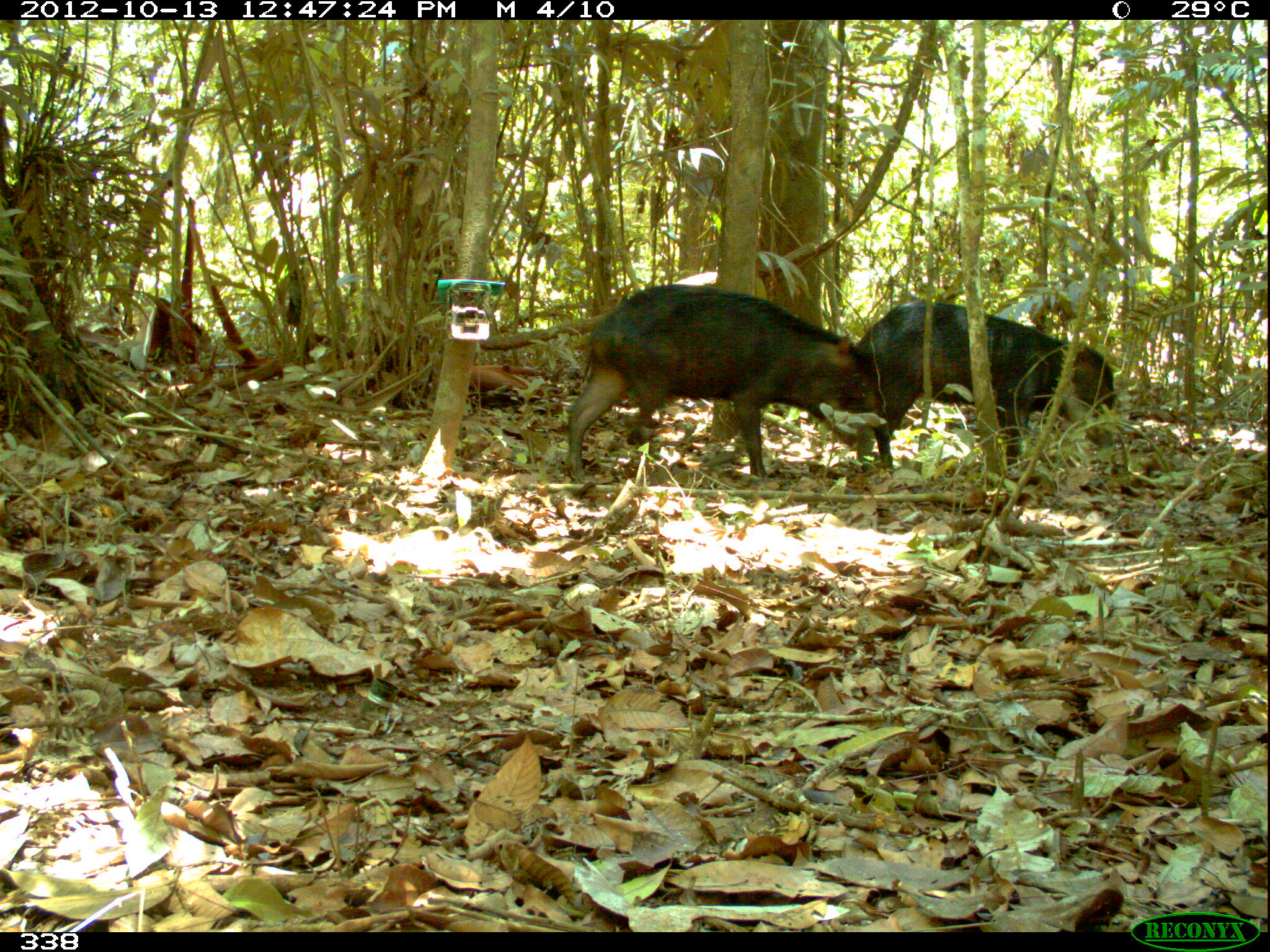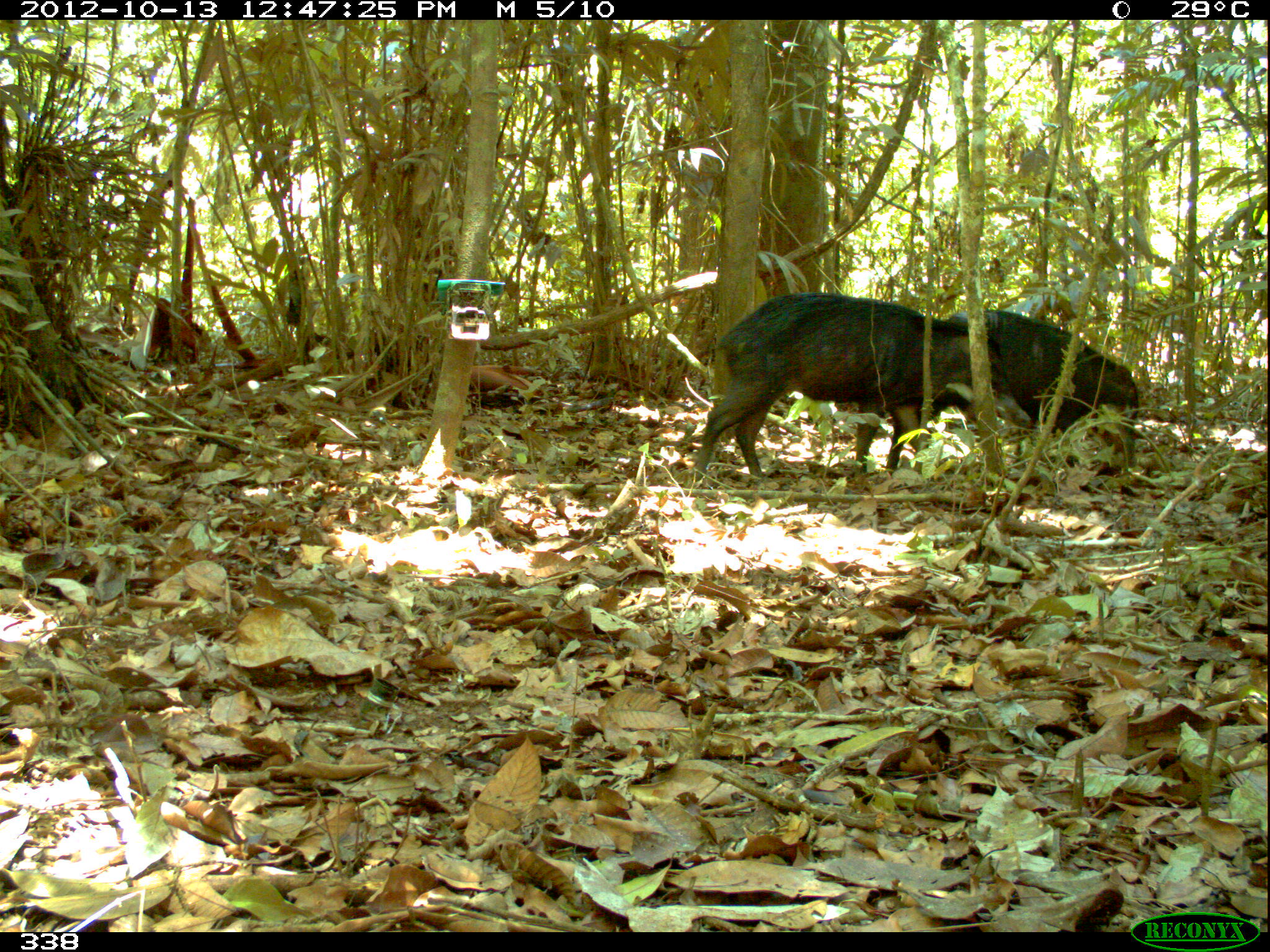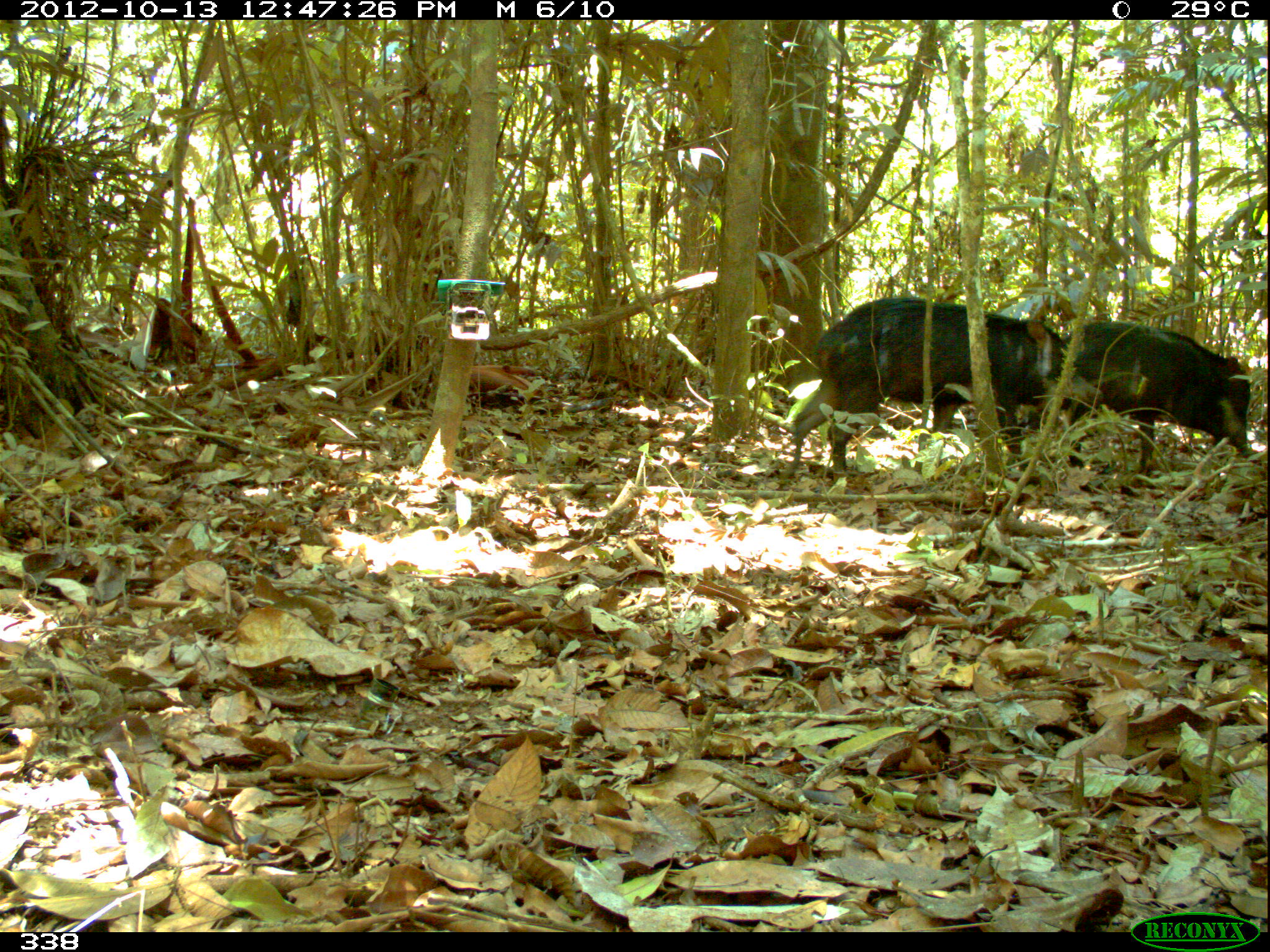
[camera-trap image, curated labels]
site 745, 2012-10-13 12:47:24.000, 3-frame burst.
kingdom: Animalia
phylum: Chordata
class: Mammalia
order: Artiodactyla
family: Tayassuidae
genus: Tayassu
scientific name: Tayassu pecari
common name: white-lipped peccary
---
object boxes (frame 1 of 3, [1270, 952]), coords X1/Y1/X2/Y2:
tayassu pecari: 563/280/895/484; 852/299/1116/473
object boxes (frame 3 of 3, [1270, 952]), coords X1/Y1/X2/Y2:
tayassu pecari: 784/293/1105/478; 1058/320/1255/476